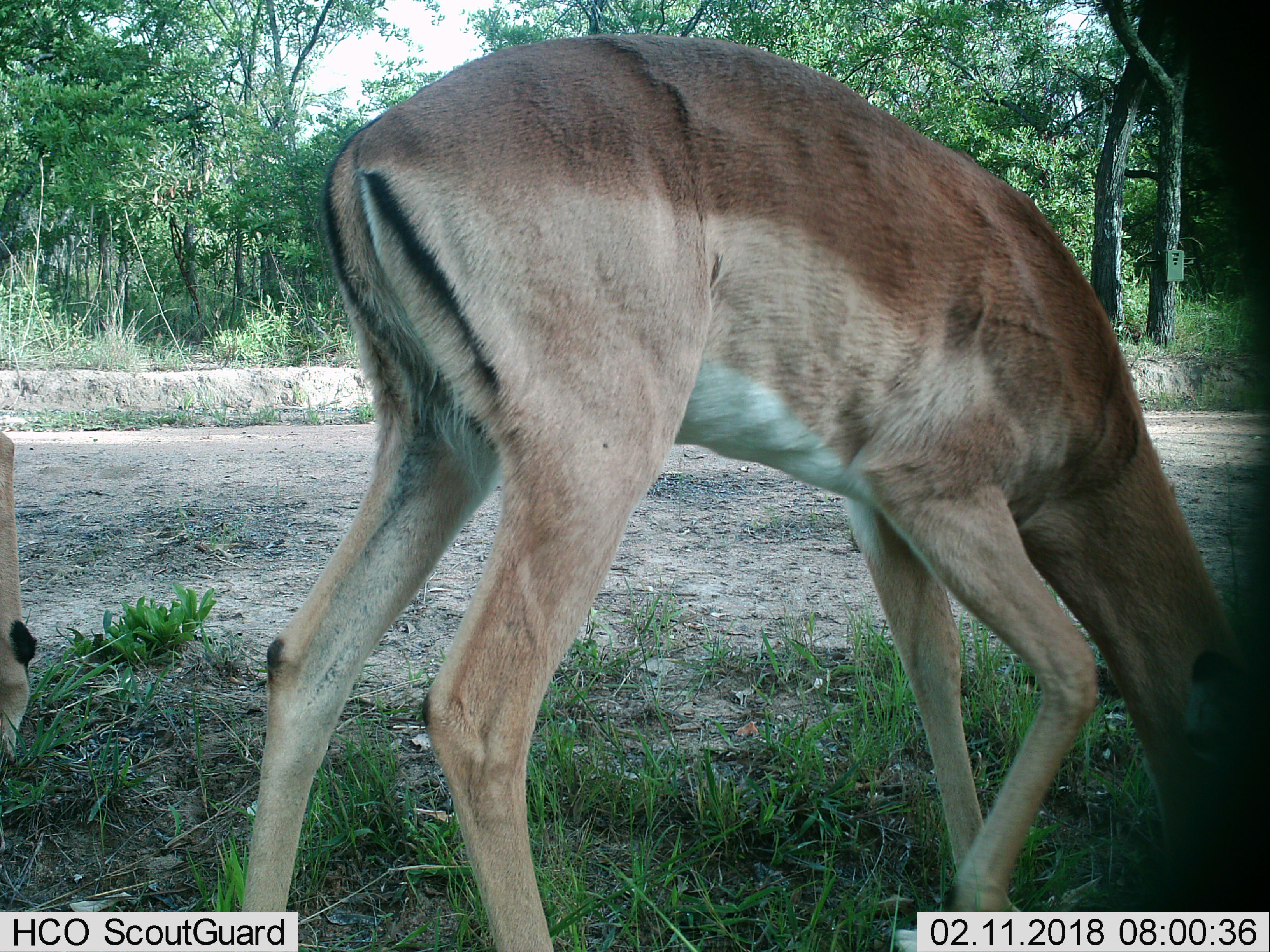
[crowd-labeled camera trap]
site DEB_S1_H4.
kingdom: Animalia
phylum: Chordata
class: Mammalia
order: Artiodactyla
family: Bovidae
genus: Aepyceros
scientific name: Aepyceros melampus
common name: impala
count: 2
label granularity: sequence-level